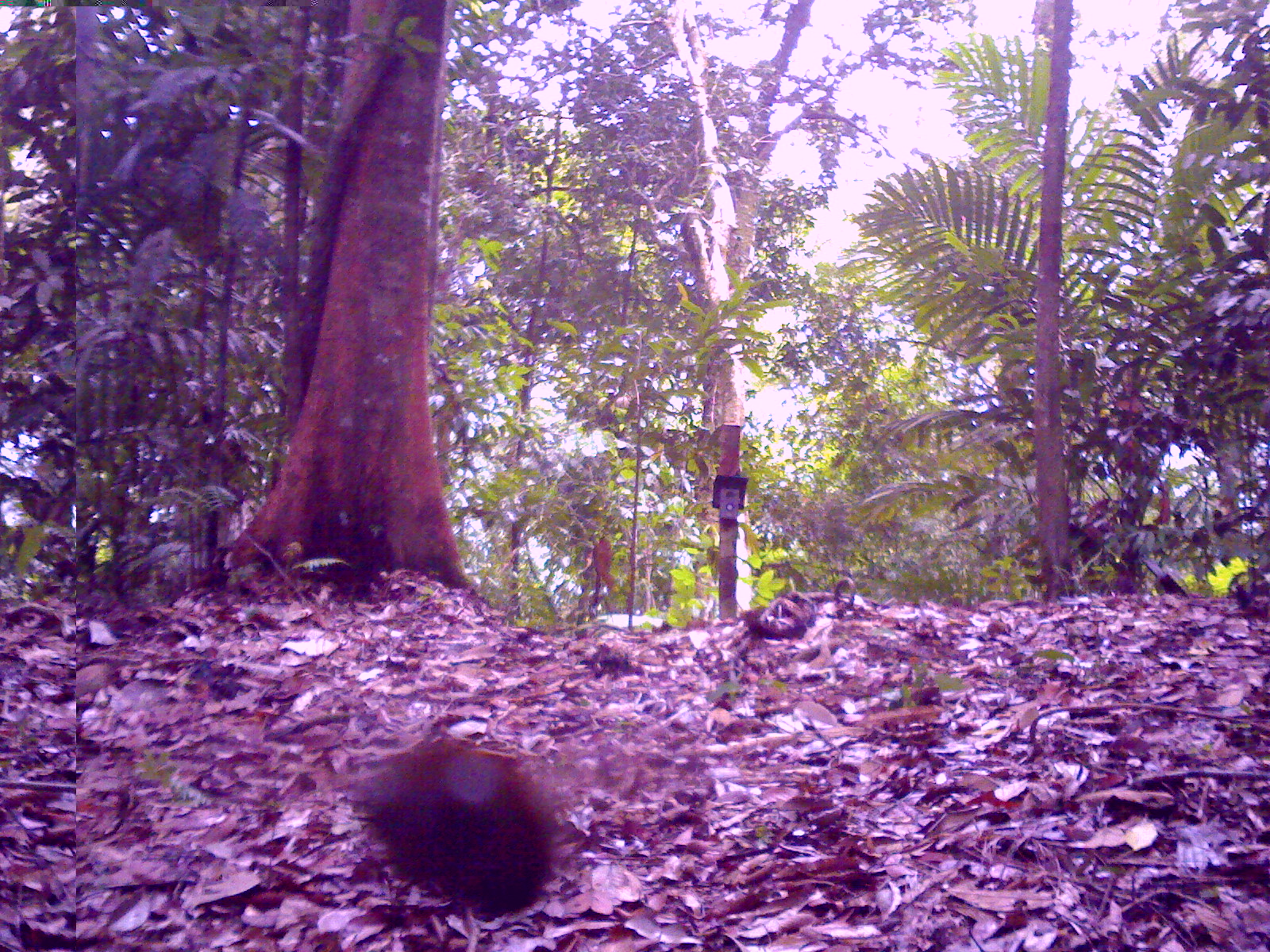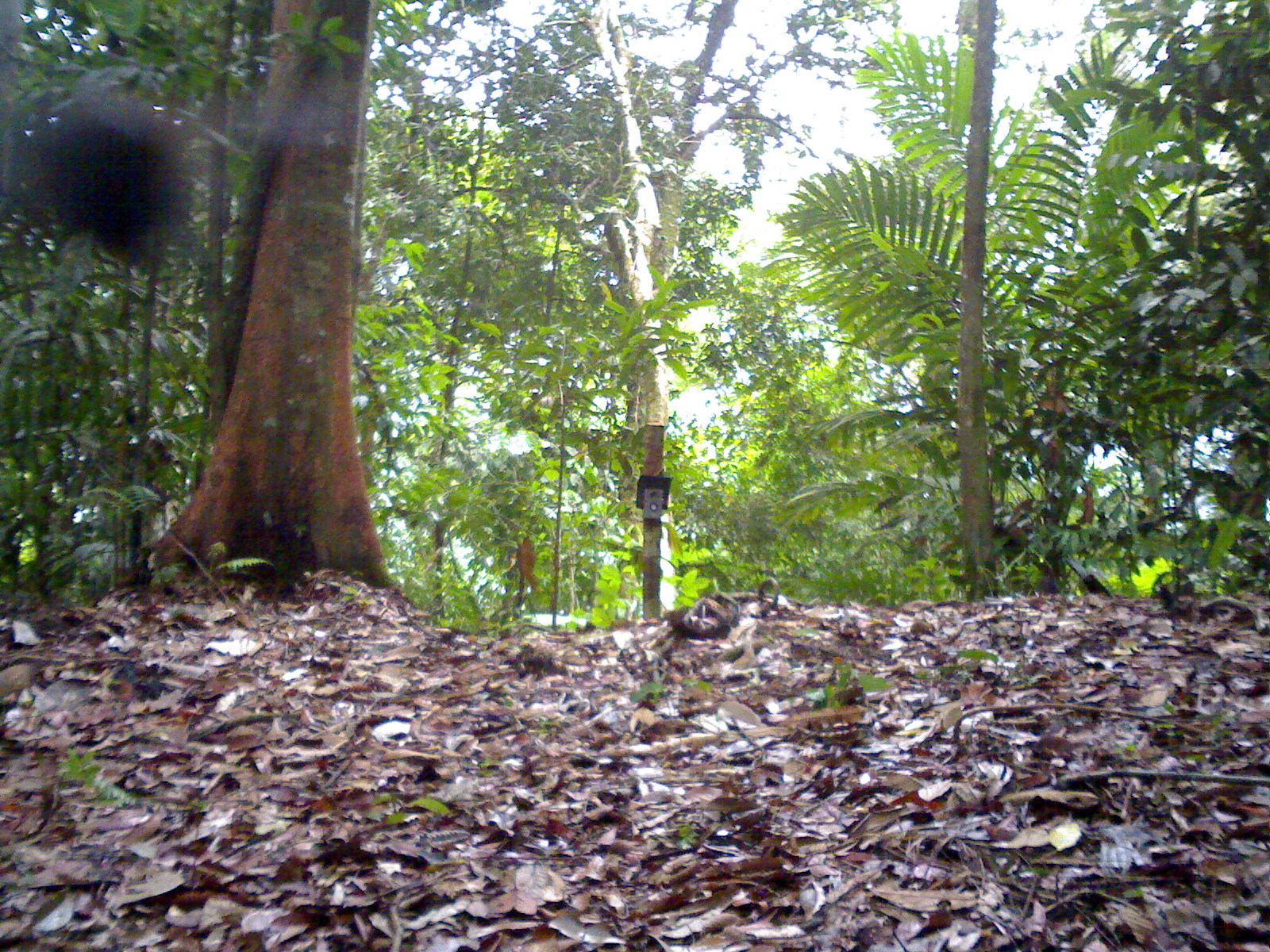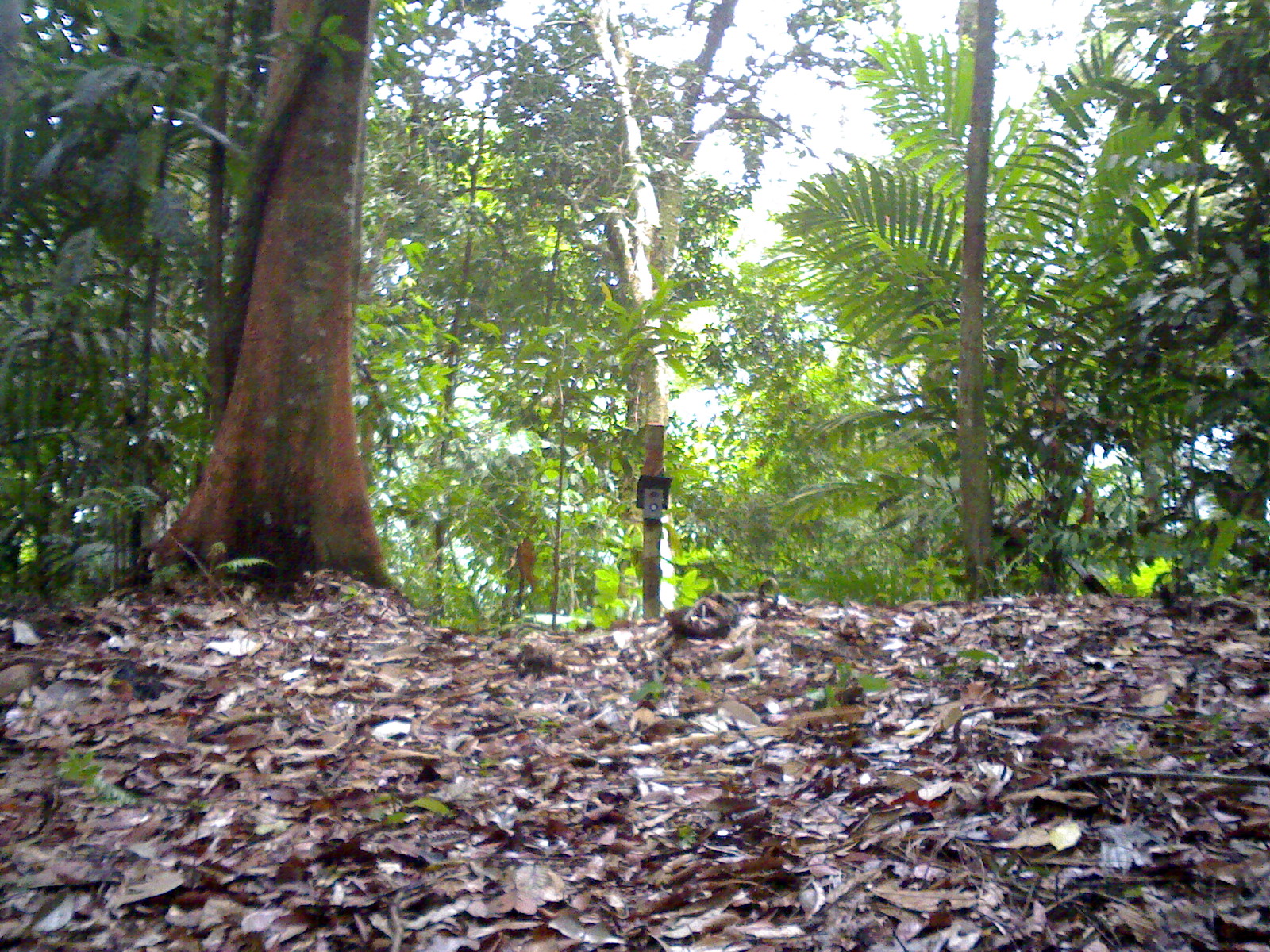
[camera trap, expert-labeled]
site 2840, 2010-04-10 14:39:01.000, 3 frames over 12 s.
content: unidentified animal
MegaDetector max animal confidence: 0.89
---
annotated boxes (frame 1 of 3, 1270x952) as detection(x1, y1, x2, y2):
unknown: detection(347, 733, 566, 952)